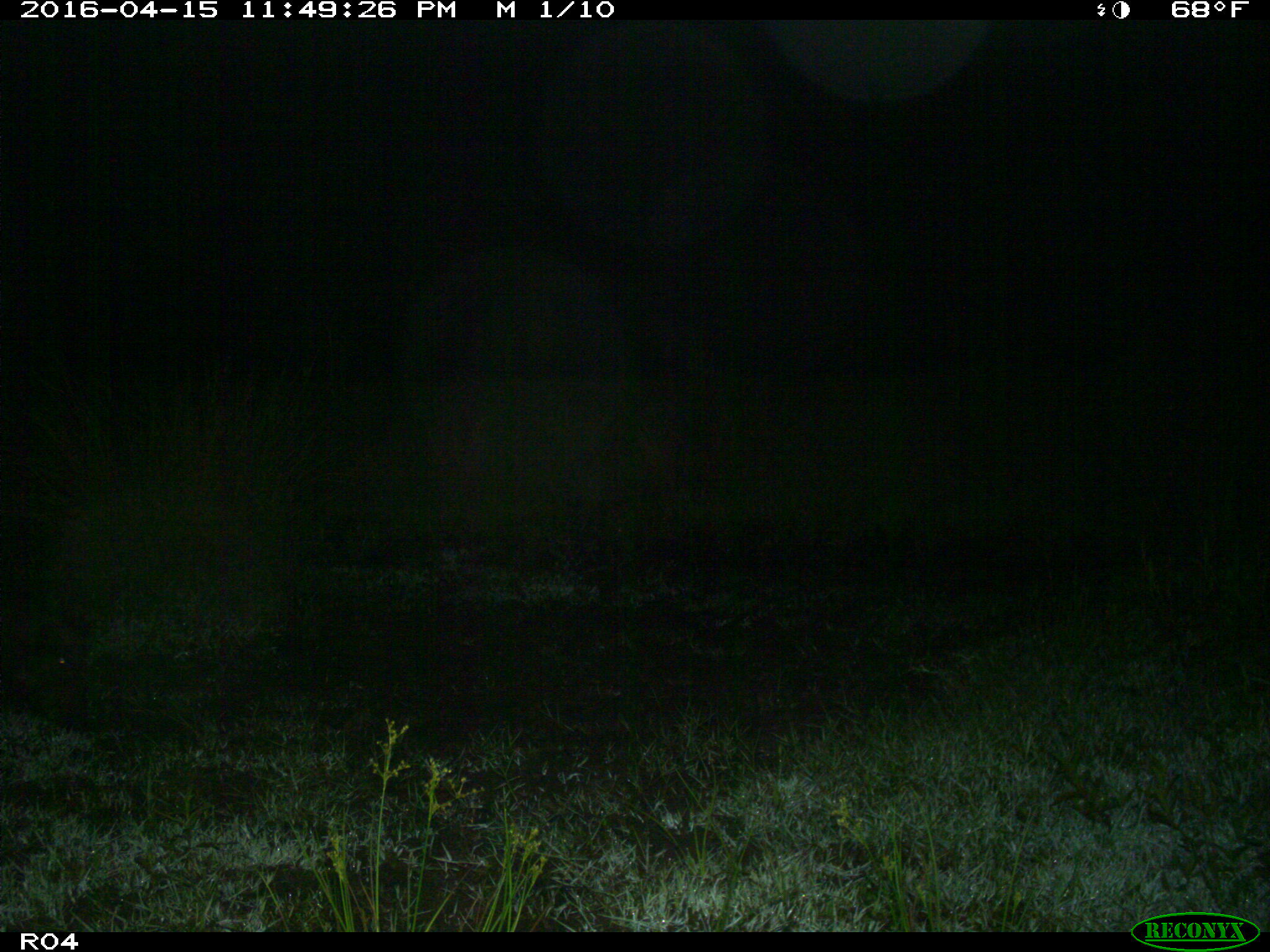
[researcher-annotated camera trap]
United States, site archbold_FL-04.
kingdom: Animalia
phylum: Chordata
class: Mammalia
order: Artiodactyla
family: Suidae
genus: Sus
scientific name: Sus scrofa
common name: wild boar